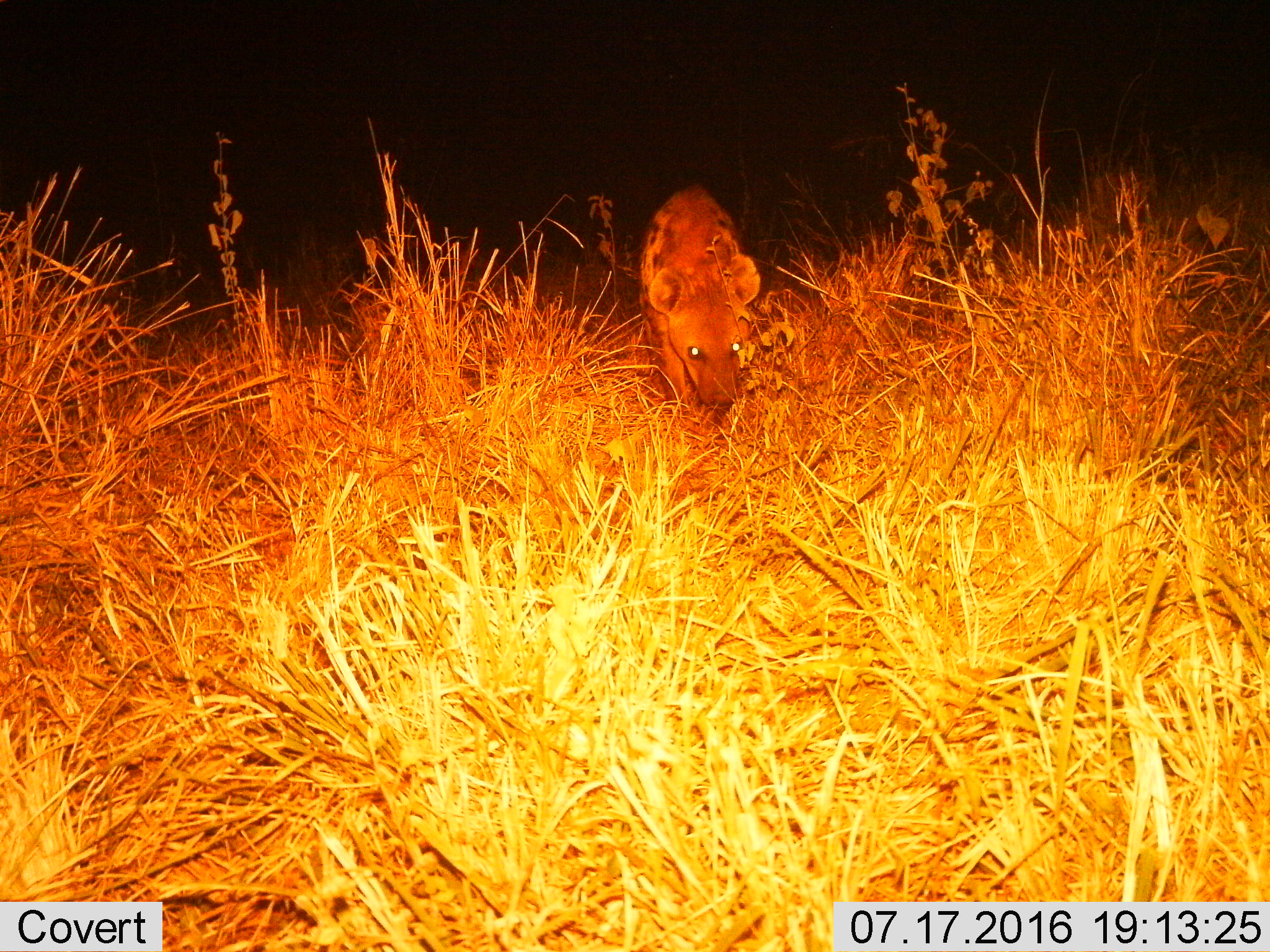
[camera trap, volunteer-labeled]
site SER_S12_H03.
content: unidentified animal